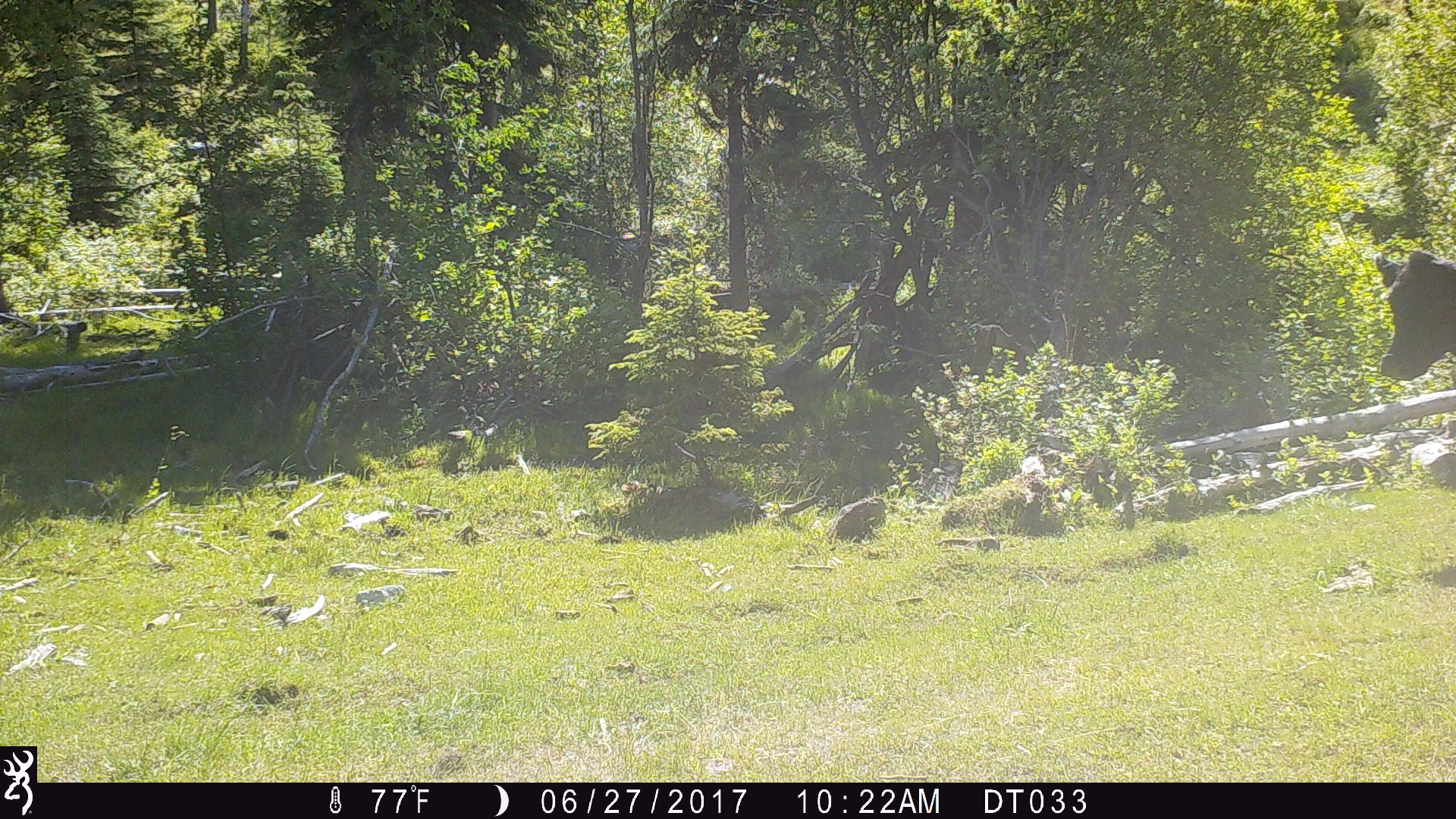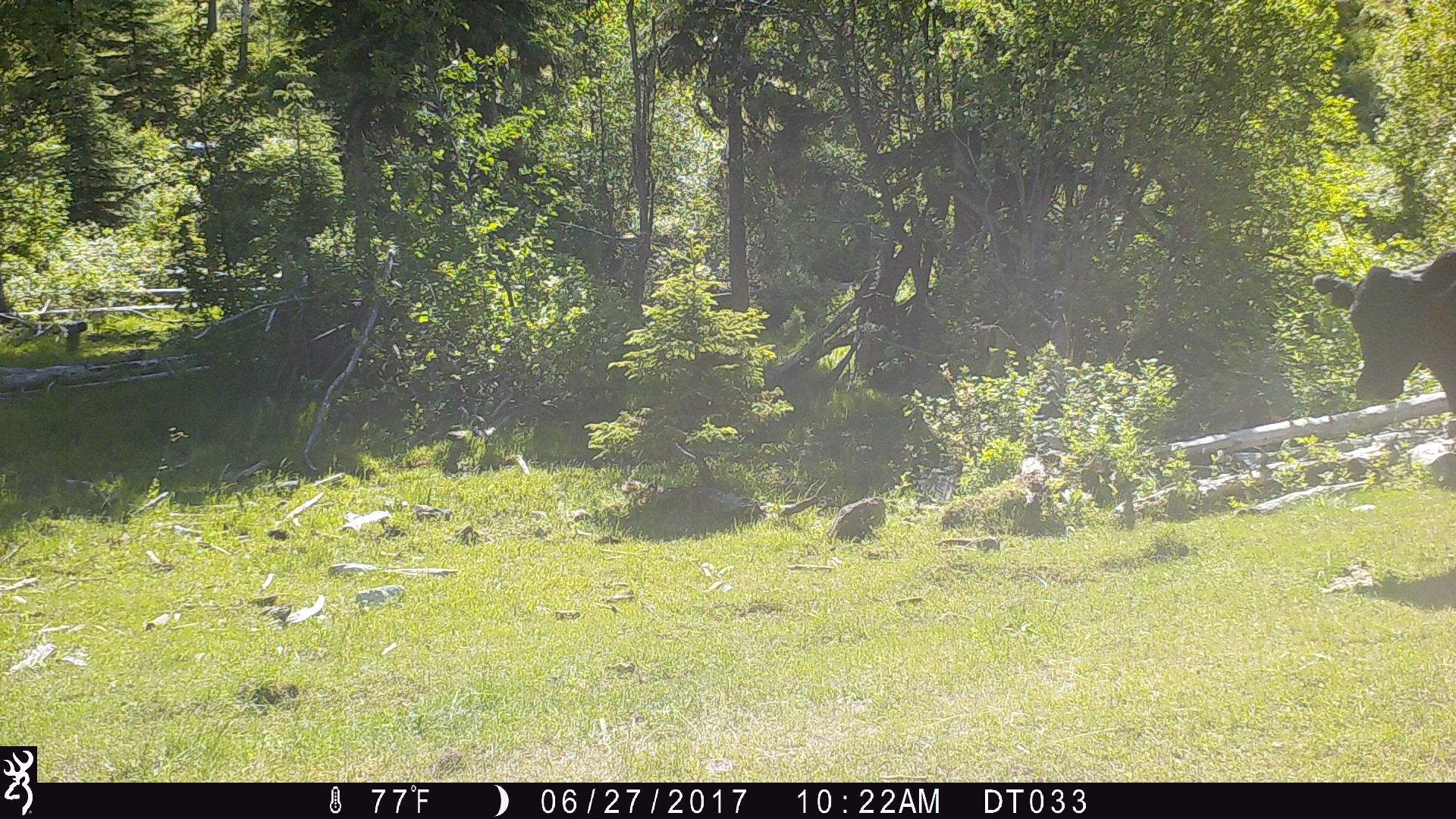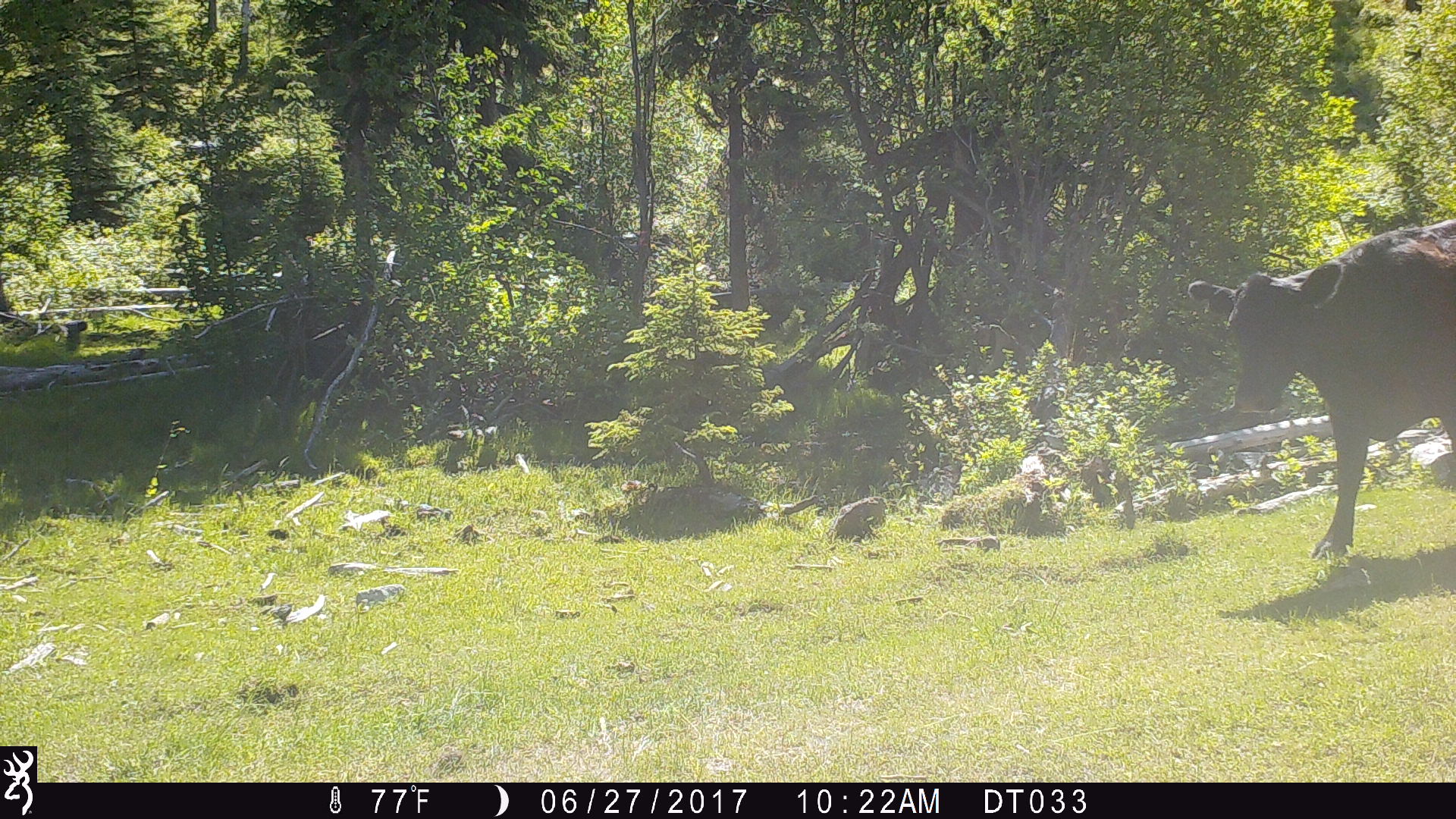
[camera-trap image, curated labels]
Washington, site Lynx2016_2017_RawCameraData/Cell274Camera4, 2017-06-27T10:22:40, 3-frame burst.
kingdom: Animalia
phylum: Chordata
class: Mammalia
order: Artiodactyla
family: Bovidae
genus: Bos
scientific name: Bos taurus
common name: domestic cattle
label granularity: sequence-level